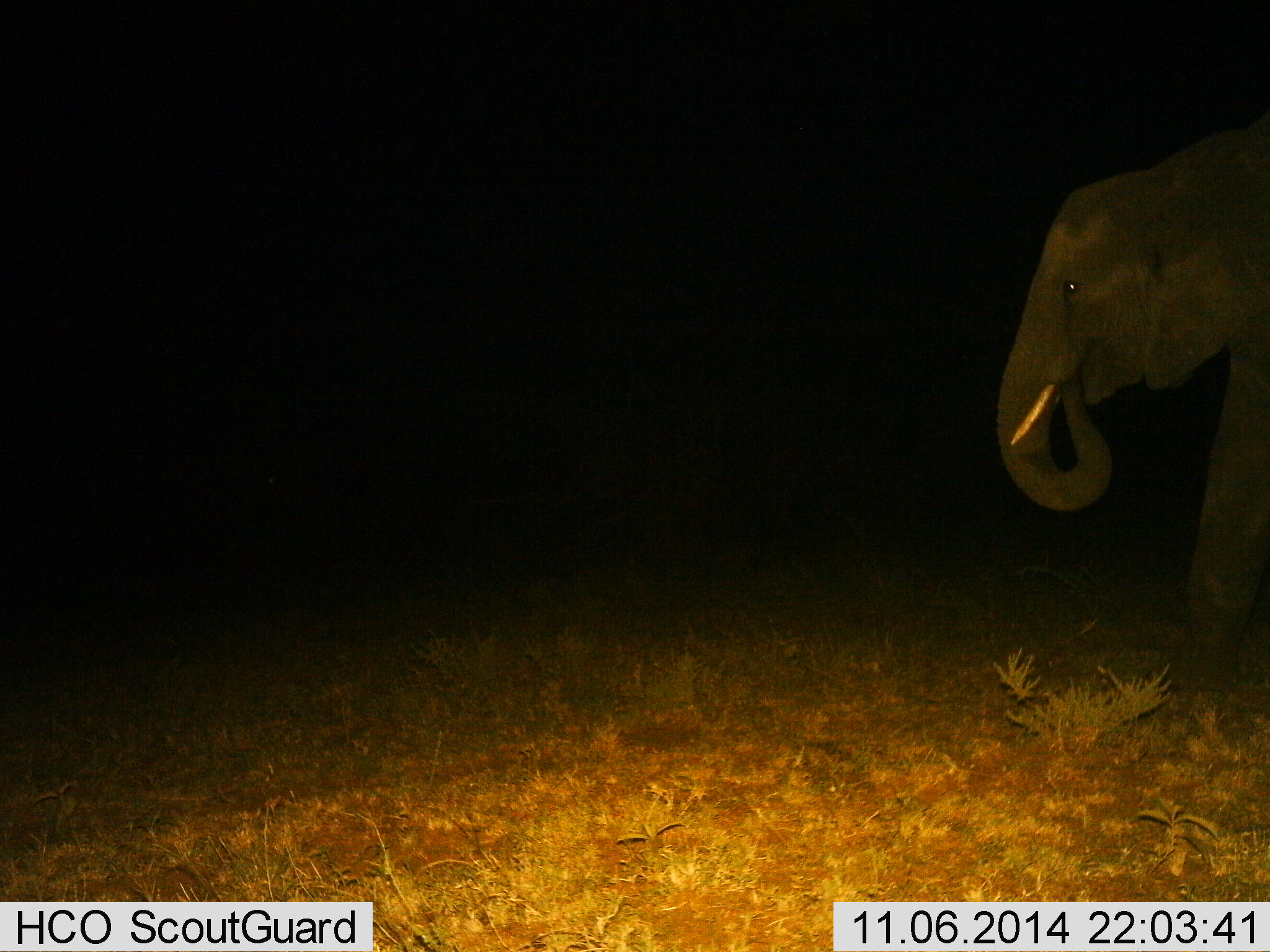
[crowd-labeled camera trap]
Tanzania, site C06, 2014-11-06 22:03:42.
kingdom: Animalia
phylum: Chordata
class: Mammalia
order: Proboscidea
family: Elephantidae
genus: Loxodonta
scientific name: Loxodonta africana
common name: african bush elephant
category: elephant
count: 1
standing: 80%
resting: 0%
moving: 0%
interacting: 0%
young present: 10%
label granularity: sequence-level